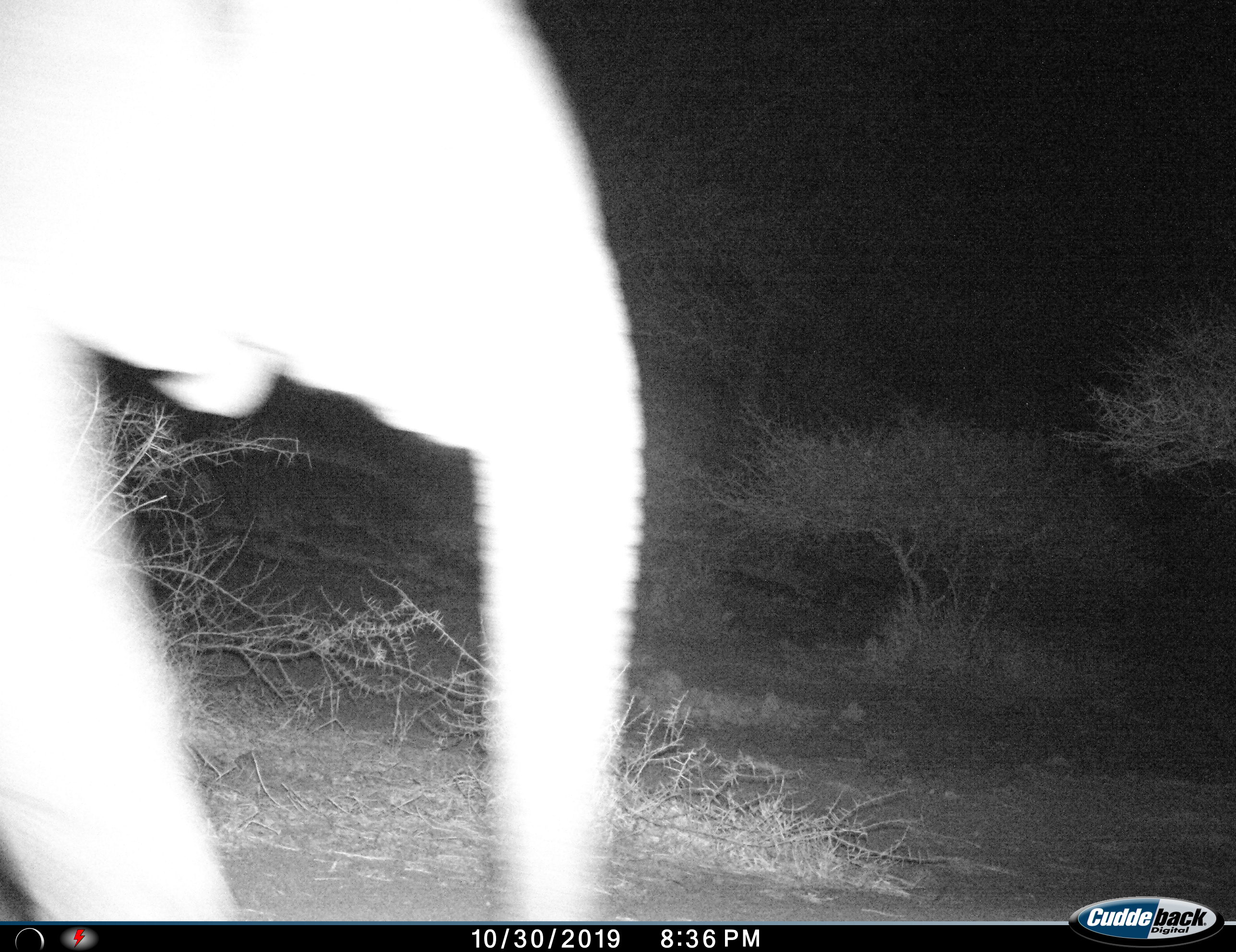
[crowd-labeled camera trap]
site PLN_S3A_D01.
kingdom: Animalia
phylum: Chordata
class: Mammalia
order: Proboscidea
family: Elephantidae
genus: Loxodonta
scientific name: Loxodonta africana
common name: african bush elephant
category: elephant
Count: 1.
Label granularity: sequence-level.